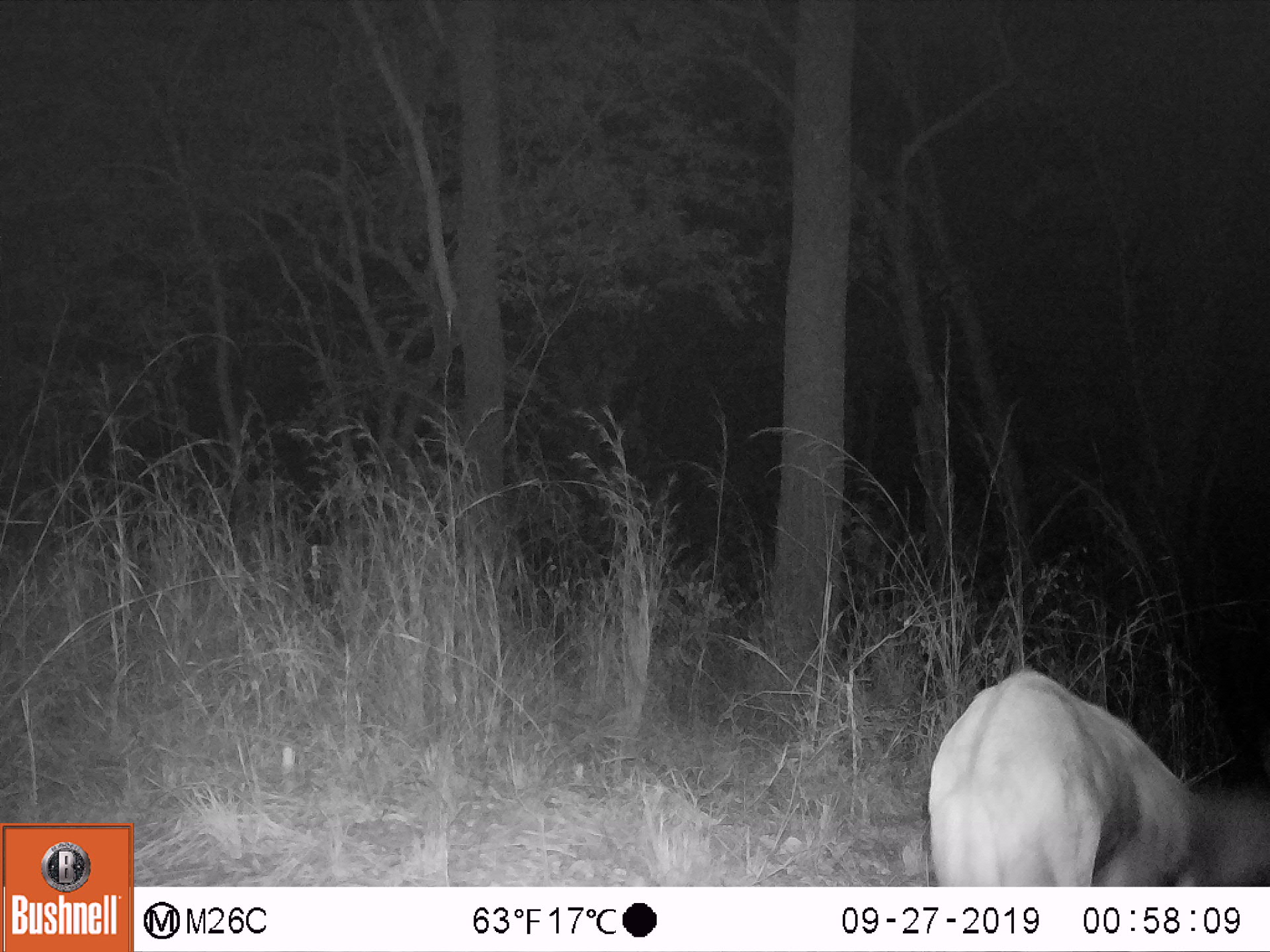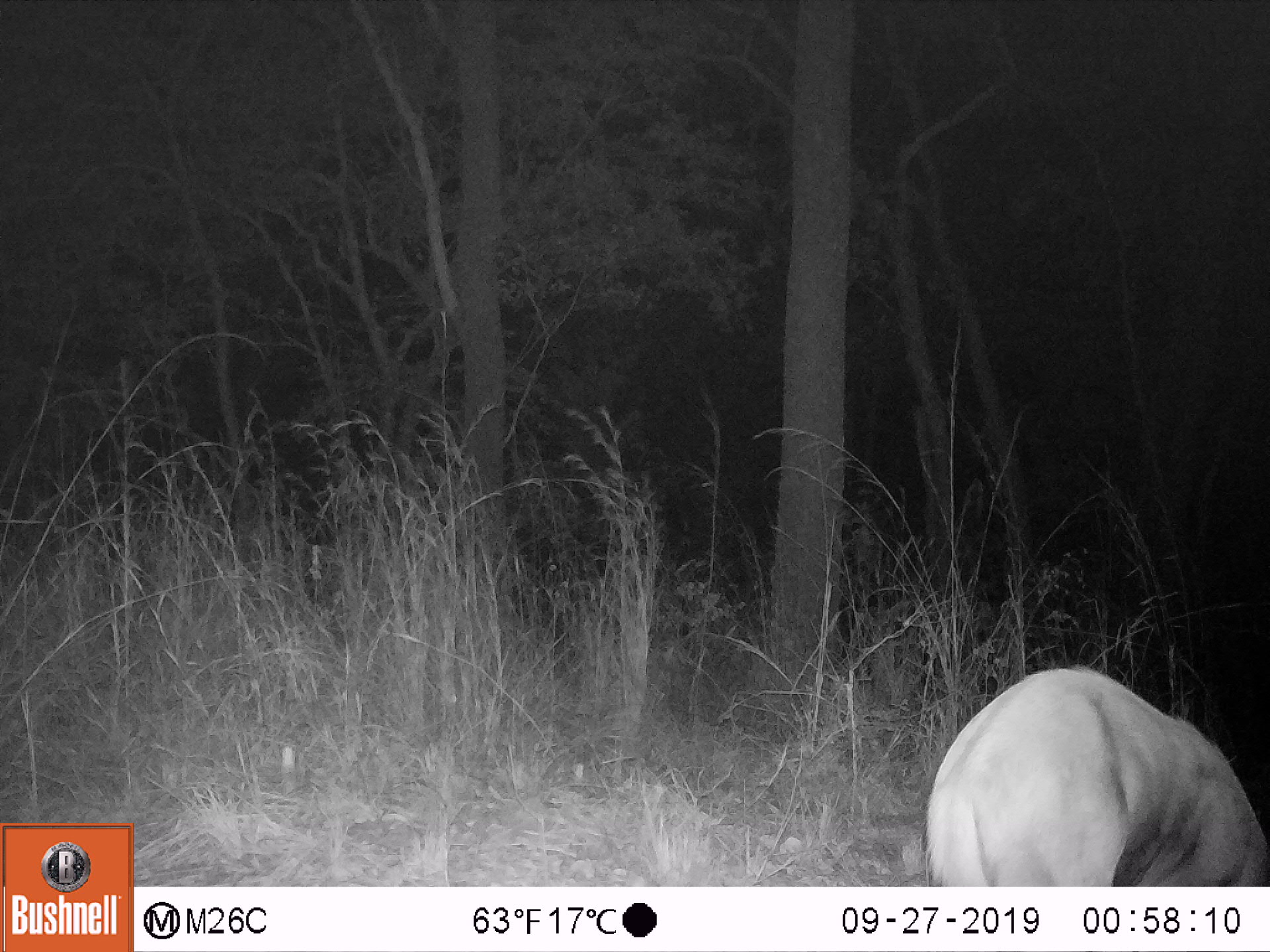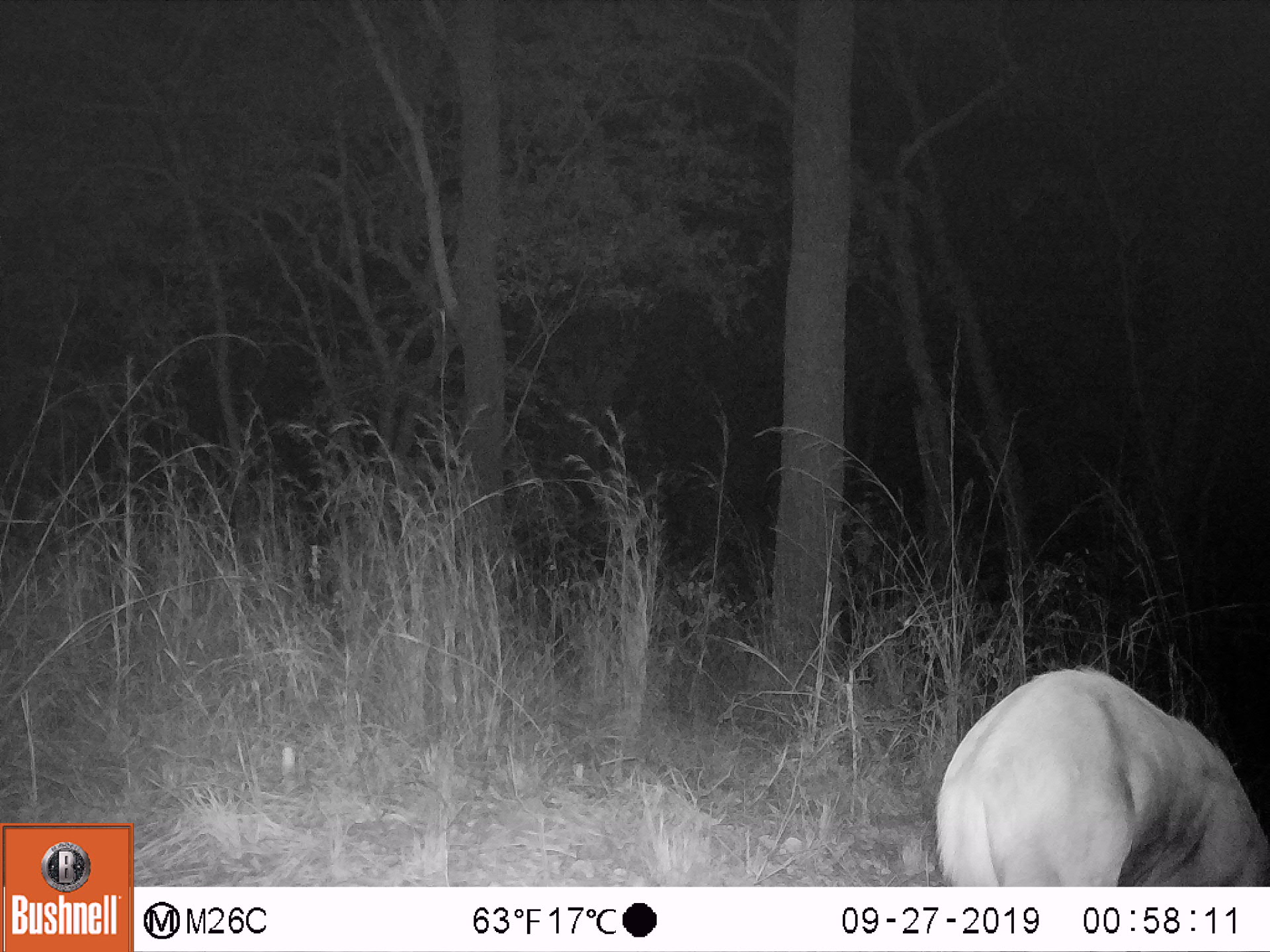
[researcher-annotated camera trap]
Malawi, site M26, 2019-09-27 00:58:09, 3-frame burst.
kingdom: Animalia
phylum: Chordata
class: Mammalia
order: Artiodactyla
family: Bovidae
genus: Tragelaphus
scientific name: Tragelaphus sylvaticus sylvaticus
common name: cape bushbuck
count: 1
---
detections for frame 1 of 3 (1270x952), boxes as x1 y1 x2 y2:
cape bushbuck: 923 665 1267 885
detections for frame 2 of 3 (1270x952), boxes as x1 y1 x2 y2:
cape bushbuck: 921 659 1267 885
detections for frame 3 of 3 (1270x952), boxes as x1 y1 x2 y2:
cape bushbuck: 932 660 1269 885